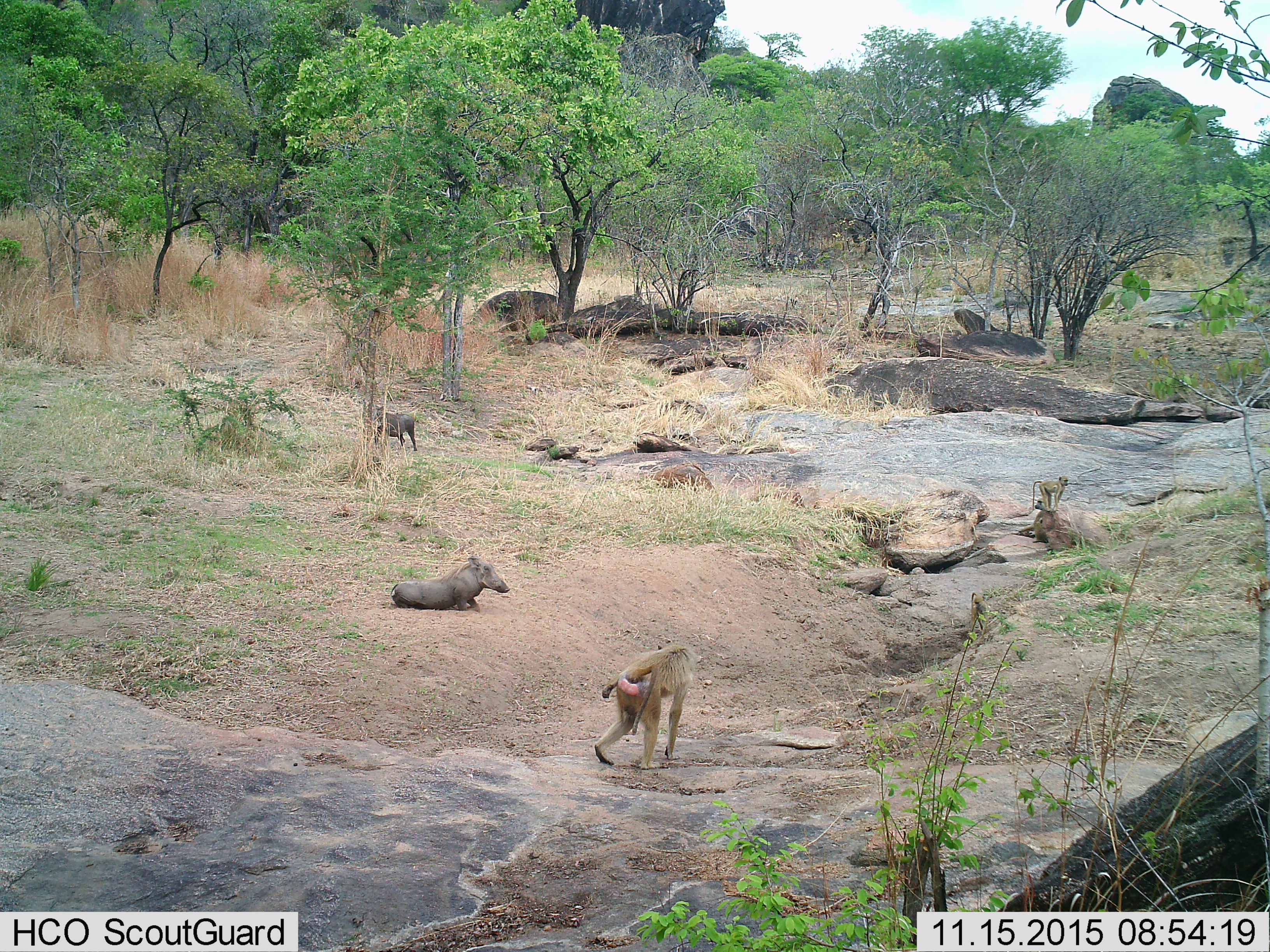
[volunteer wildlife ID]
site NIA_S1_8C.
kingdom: Animalia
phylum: Chordata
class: Mammalia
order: Primates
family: Cercopithecidae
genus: Papio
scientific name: Papio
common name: baboon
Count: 2.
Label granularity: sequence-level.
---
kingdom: Animalia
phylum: Chordata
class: Mammalia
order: Artiodactyla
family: Suidae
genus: Phacochoerus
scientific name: Phacochoerus africanus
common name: warthog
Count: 2.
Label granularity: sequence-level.